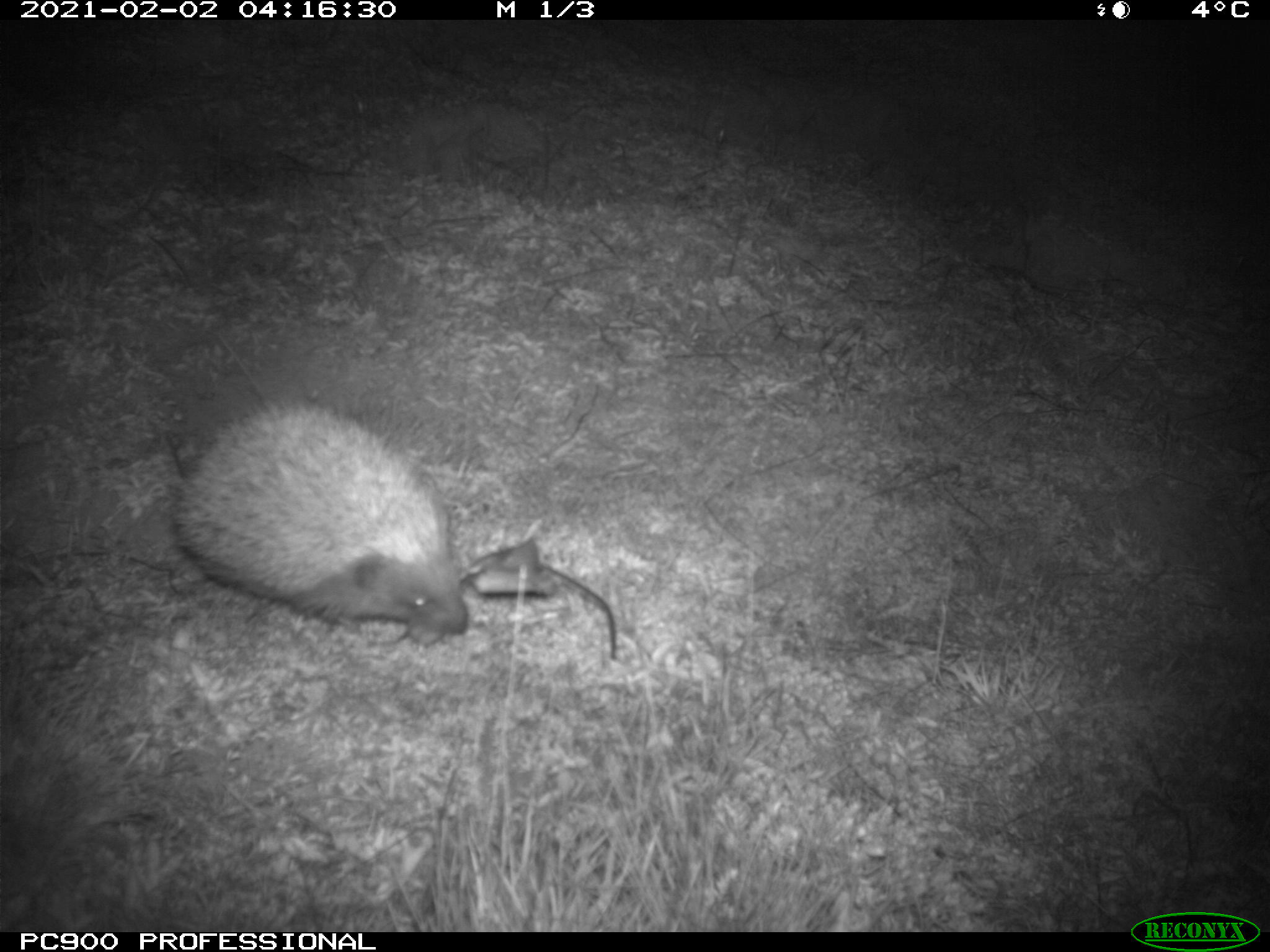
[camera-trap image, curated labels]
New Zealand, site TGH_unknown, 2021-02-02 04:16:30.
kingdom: Animalia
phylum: Chordata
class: Mammalia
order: Eulipotyphla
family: Erinaceidae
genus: Erinaceus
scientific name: Erinaceus europaeus europaeus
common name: european hedgehog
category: hedgehog